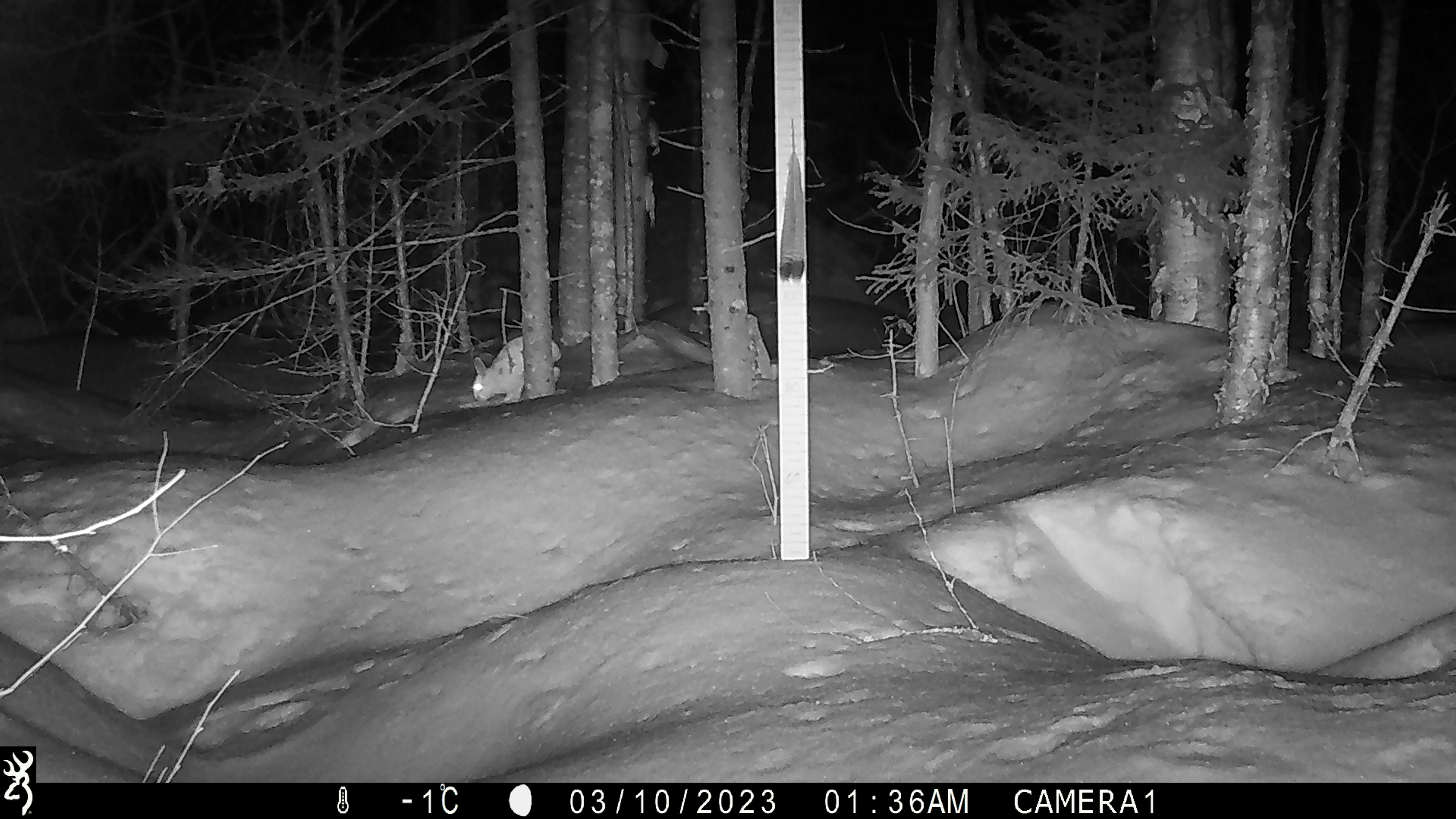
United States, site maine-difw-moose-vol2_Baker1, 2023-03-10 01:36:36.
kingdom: Animalia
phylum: Chordata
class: Mammalia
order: Lagomorpha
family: Leporidae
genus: Lepus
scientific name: Lepus americanus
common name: snowshoe hare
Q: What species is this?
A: Snowshoe hare (Lepus americanus).